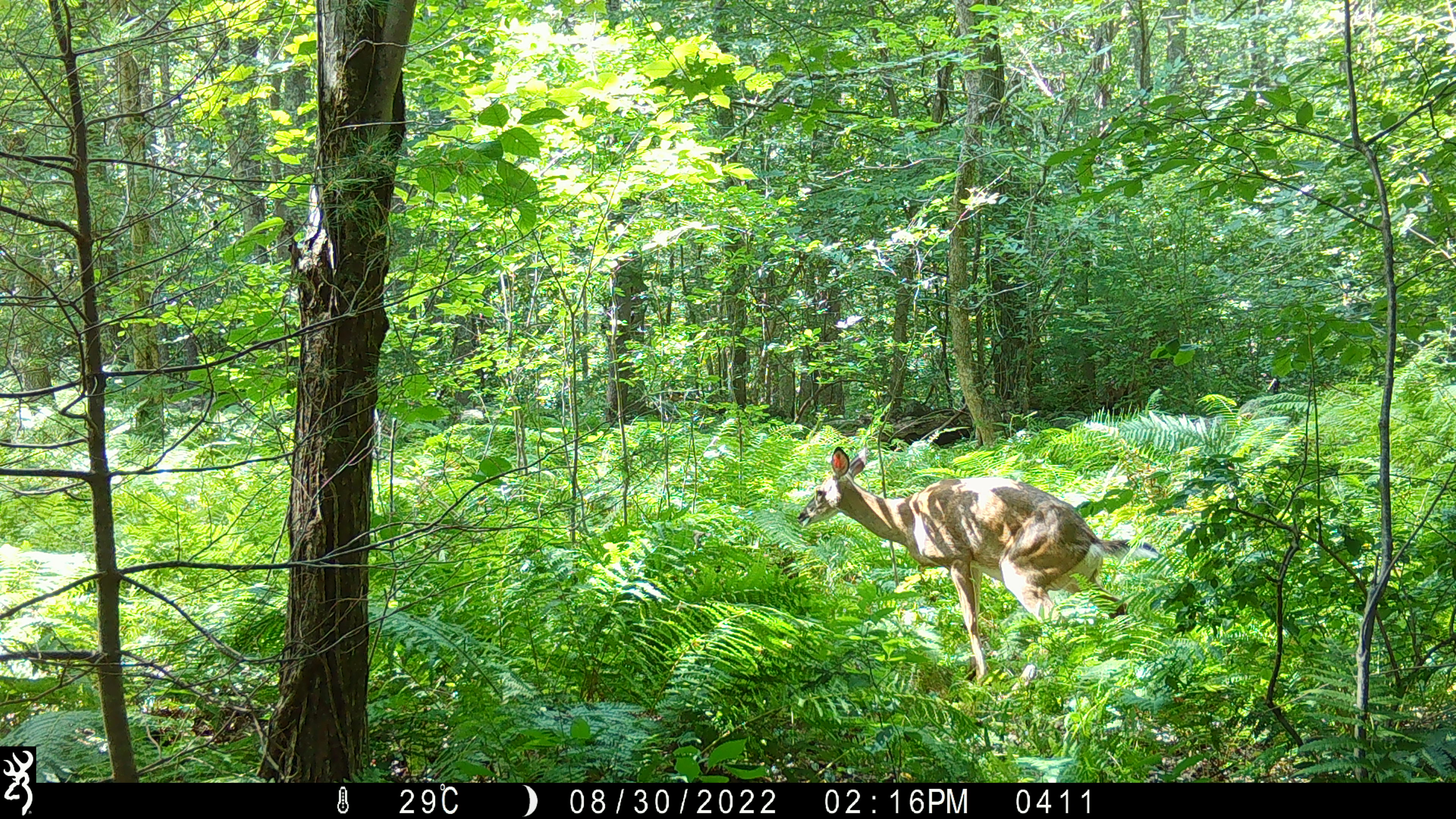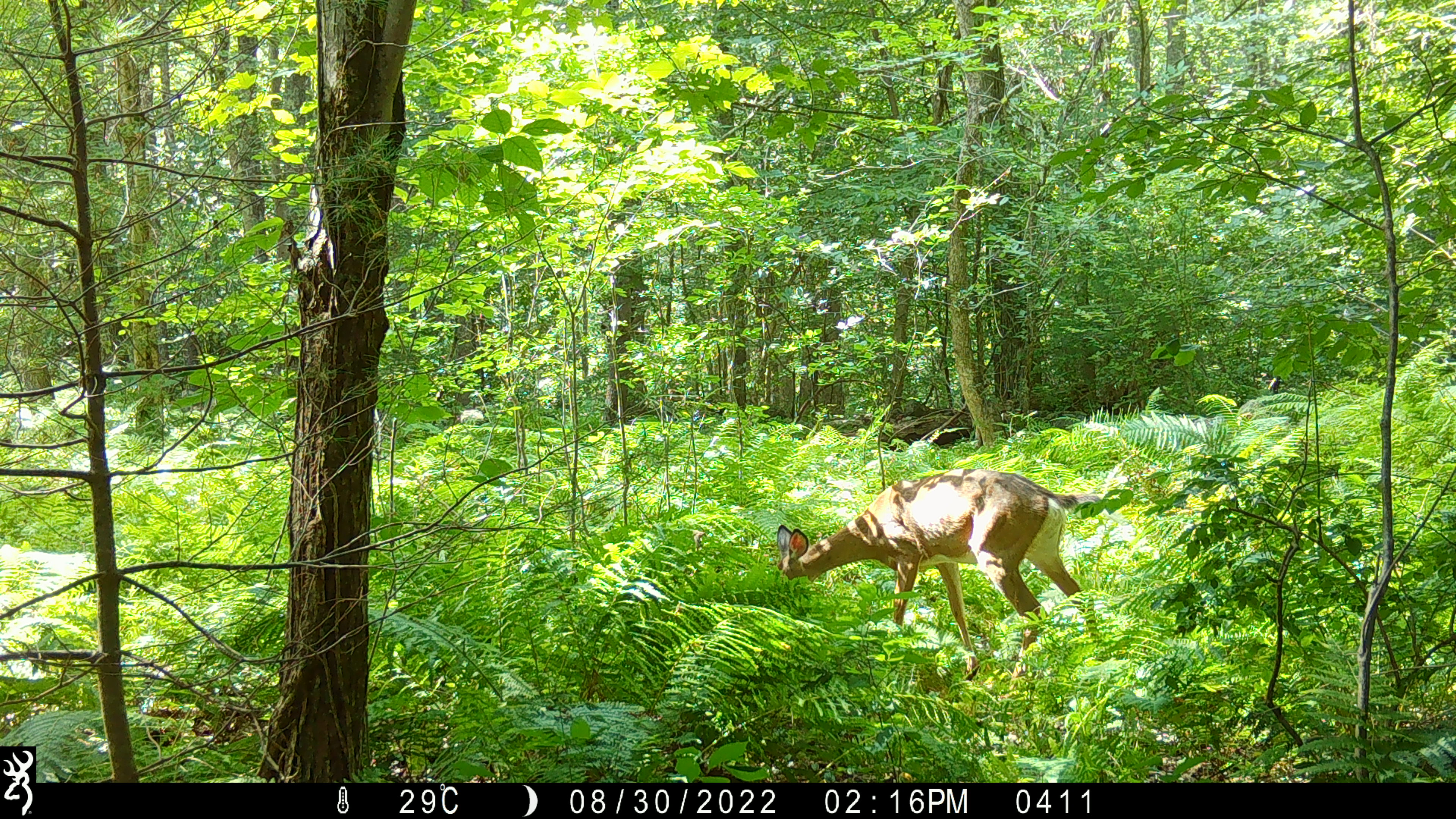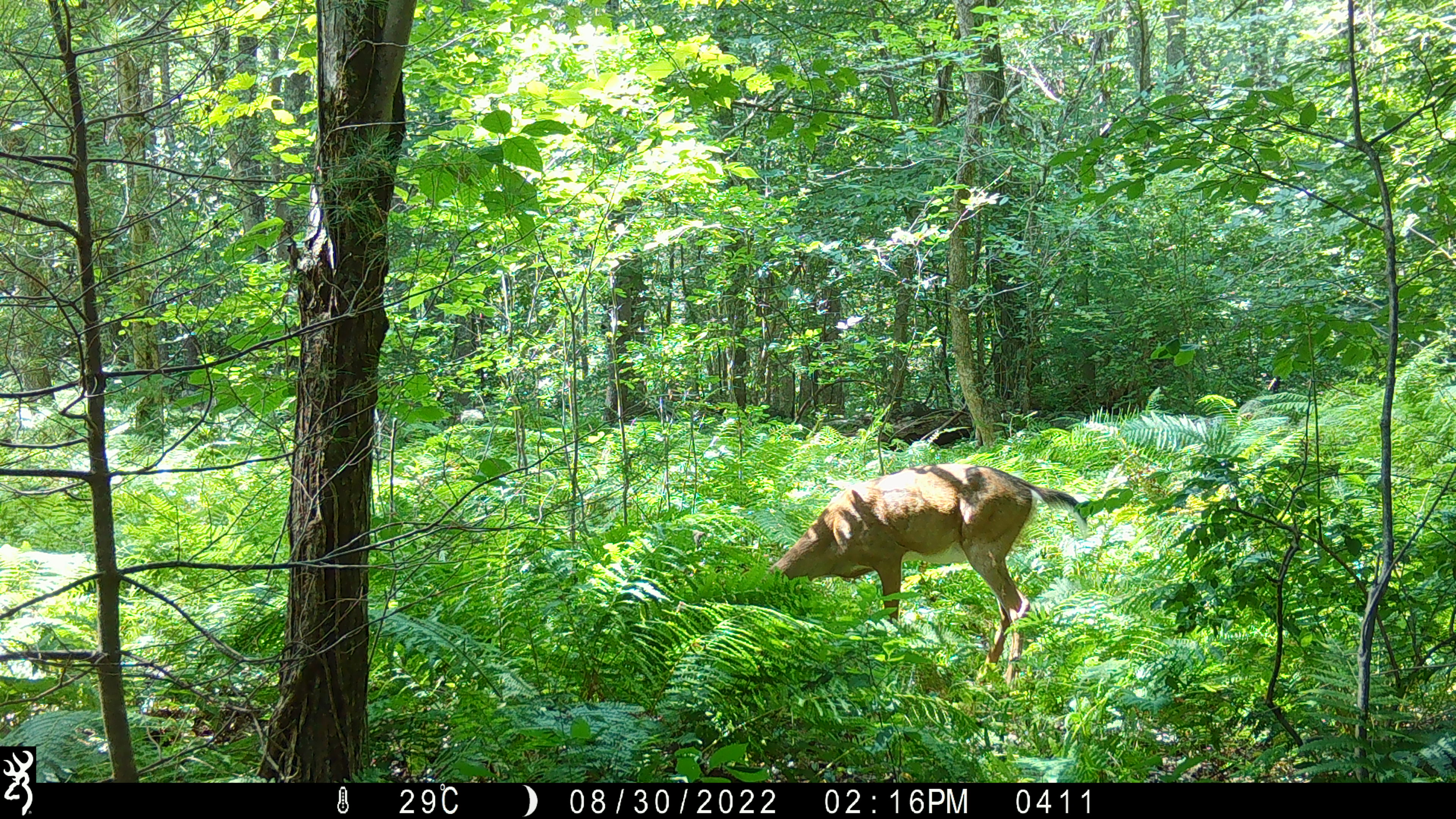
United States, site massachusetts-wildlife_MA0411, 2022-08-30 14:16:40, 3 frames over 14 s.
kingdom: Animalia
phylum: Chordata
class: Mammalia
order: Artiodactyla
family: Cervidae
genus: Odocoileus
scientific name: Odocoileus virginianus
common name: white-tailed deer